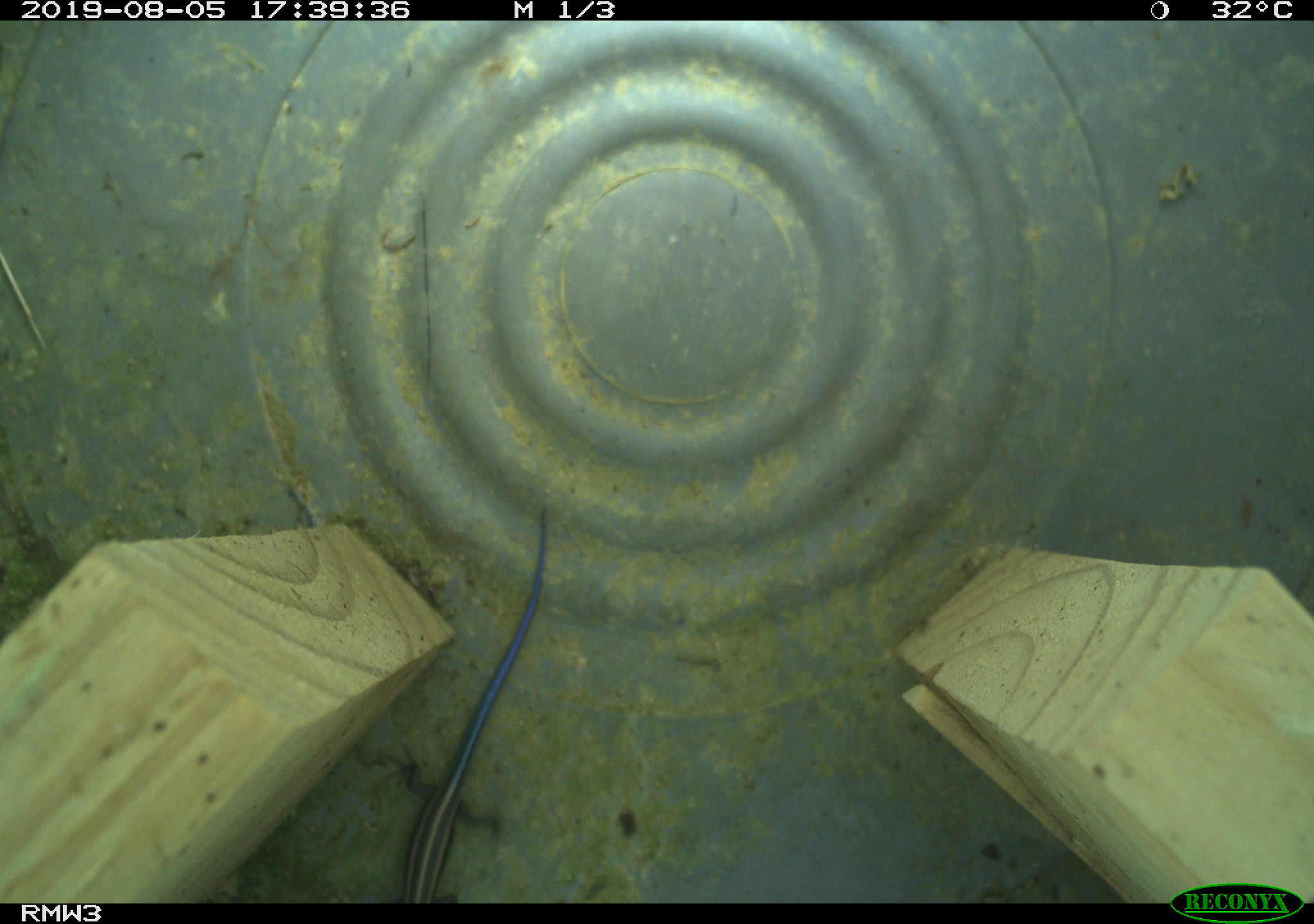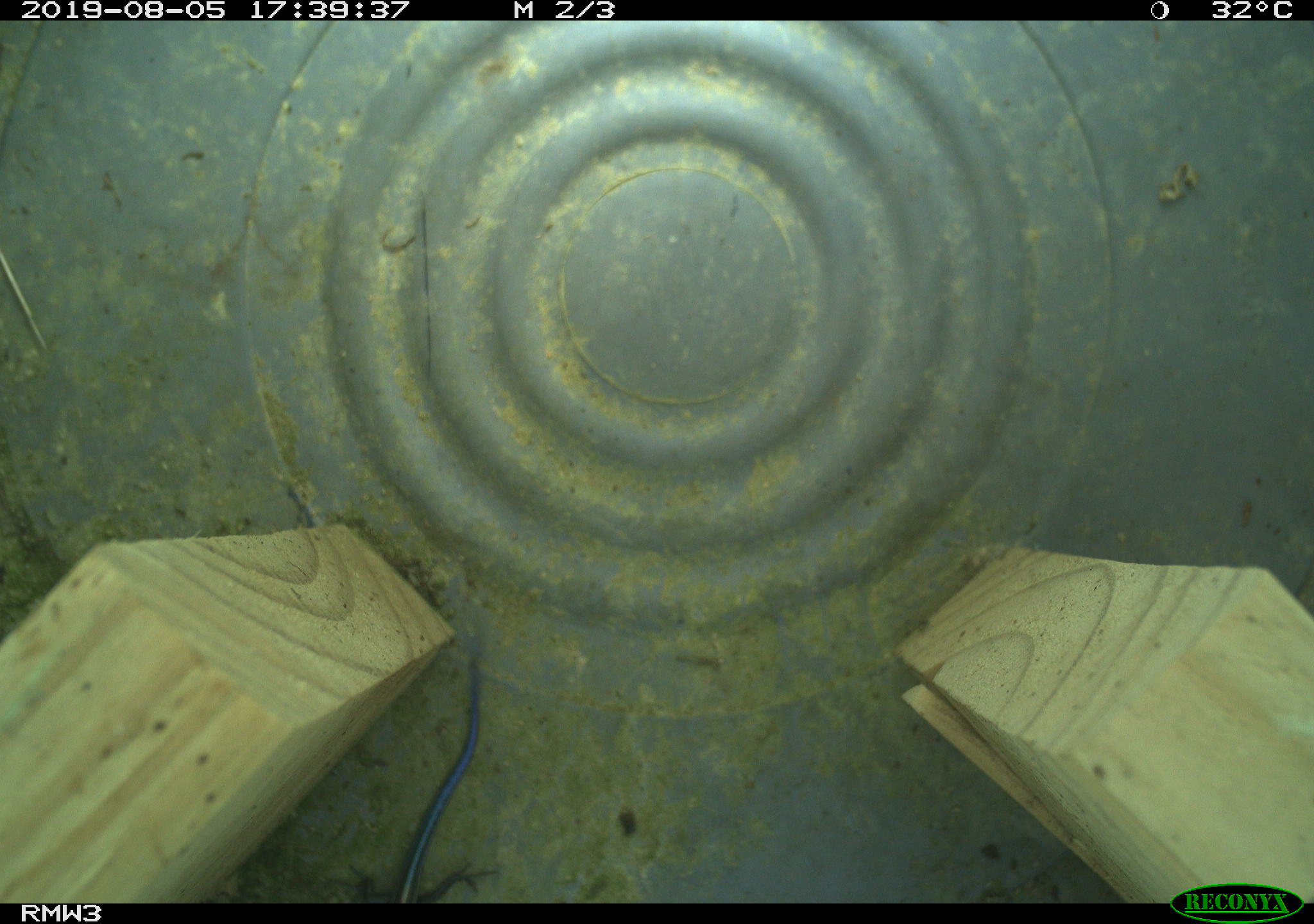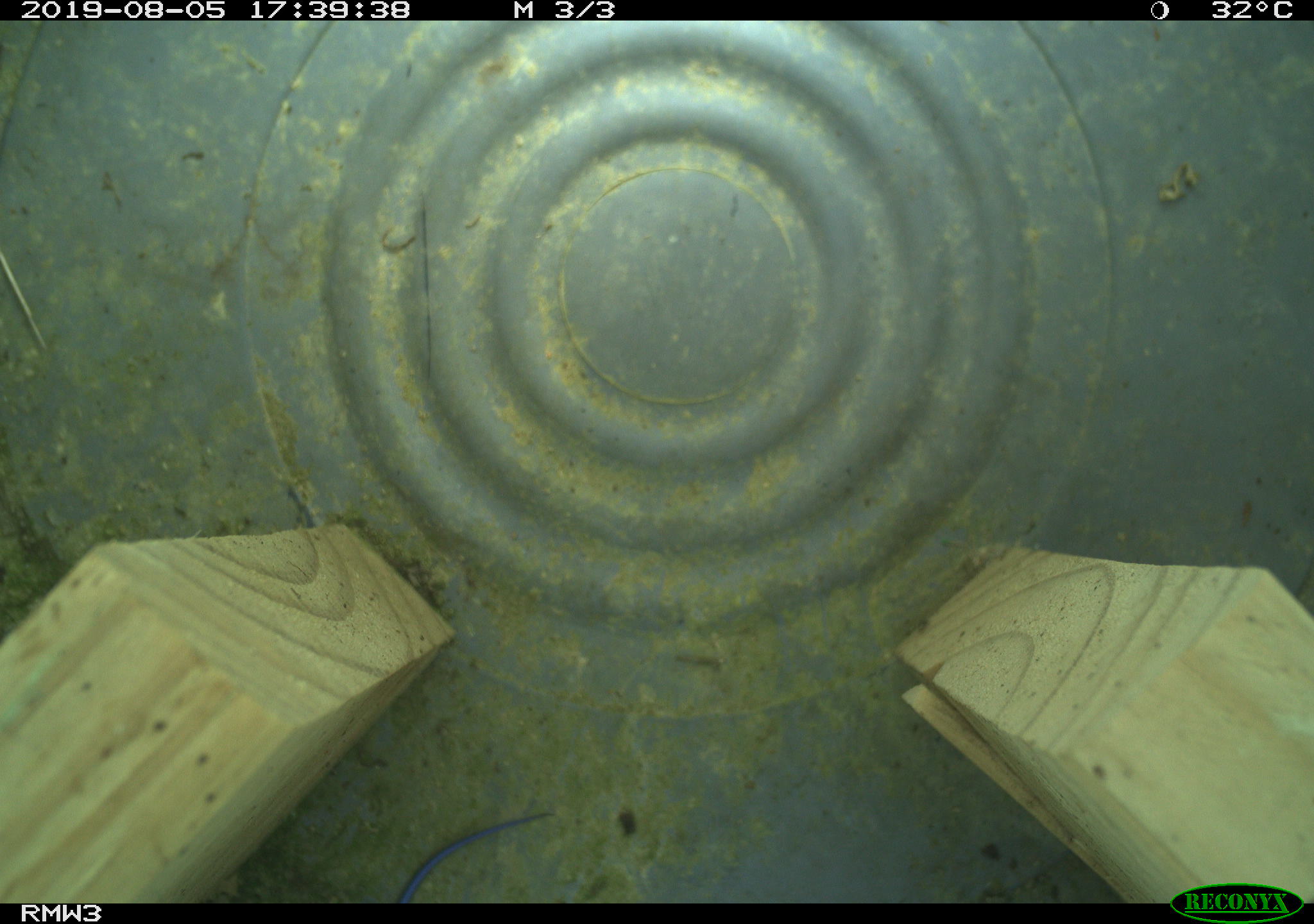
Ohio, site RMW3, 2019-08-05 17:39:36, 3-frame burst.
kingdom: Animalia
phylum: Chordata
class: Reptilia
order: Squamata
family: Scincidae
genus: Plestiodon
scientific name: Plestiodon fasciatus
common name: common five-lined skink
Common five-lined skink (Plestiodon fasciatus).